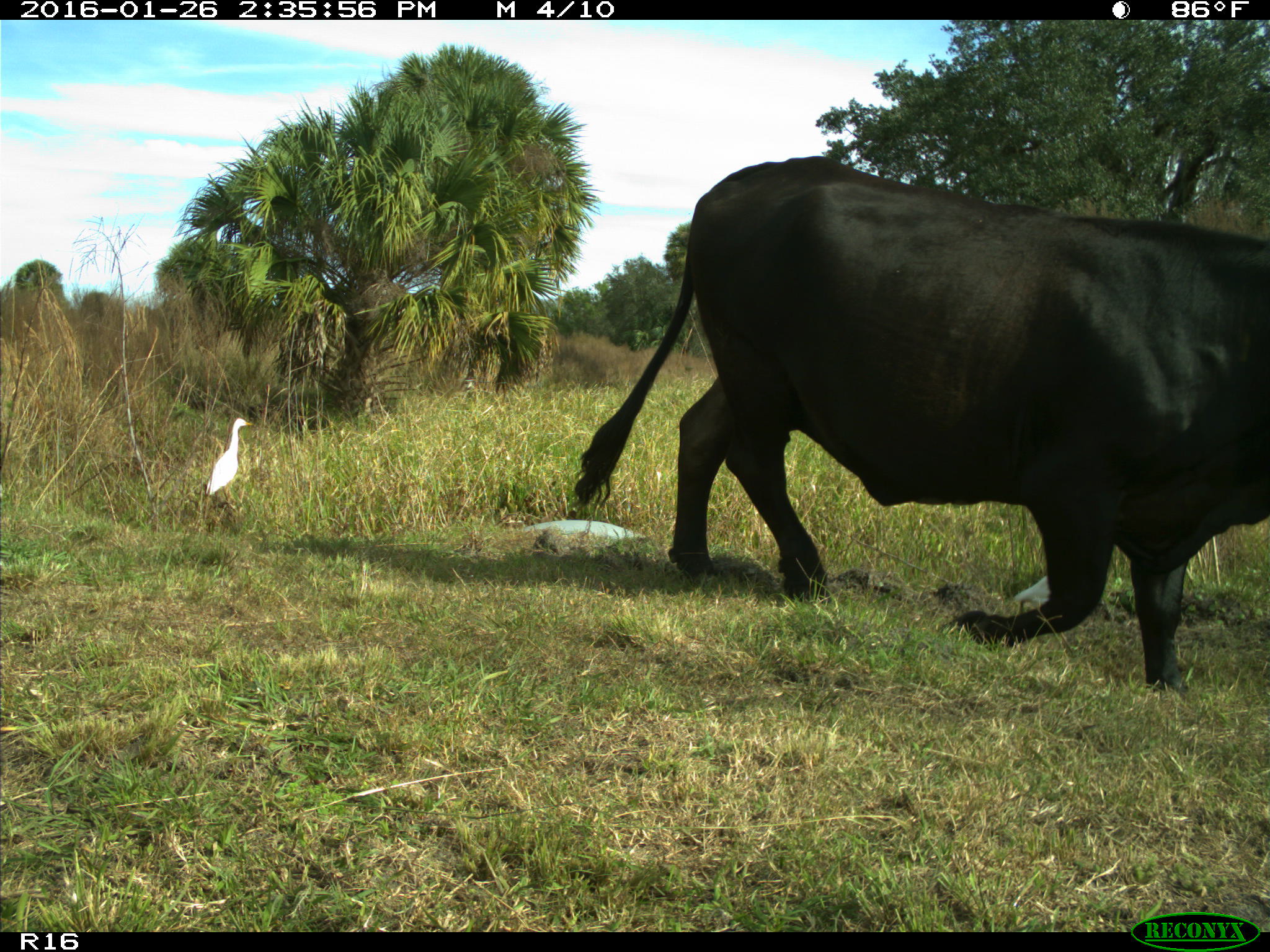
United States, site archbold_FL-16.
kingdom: Animalia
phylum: Chordata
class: Mammalia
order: Artiodactyla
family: Bovidae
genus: Bos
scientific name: Bos taurus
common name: domestic cow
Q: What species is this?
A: Bos taurus (domestic cow).